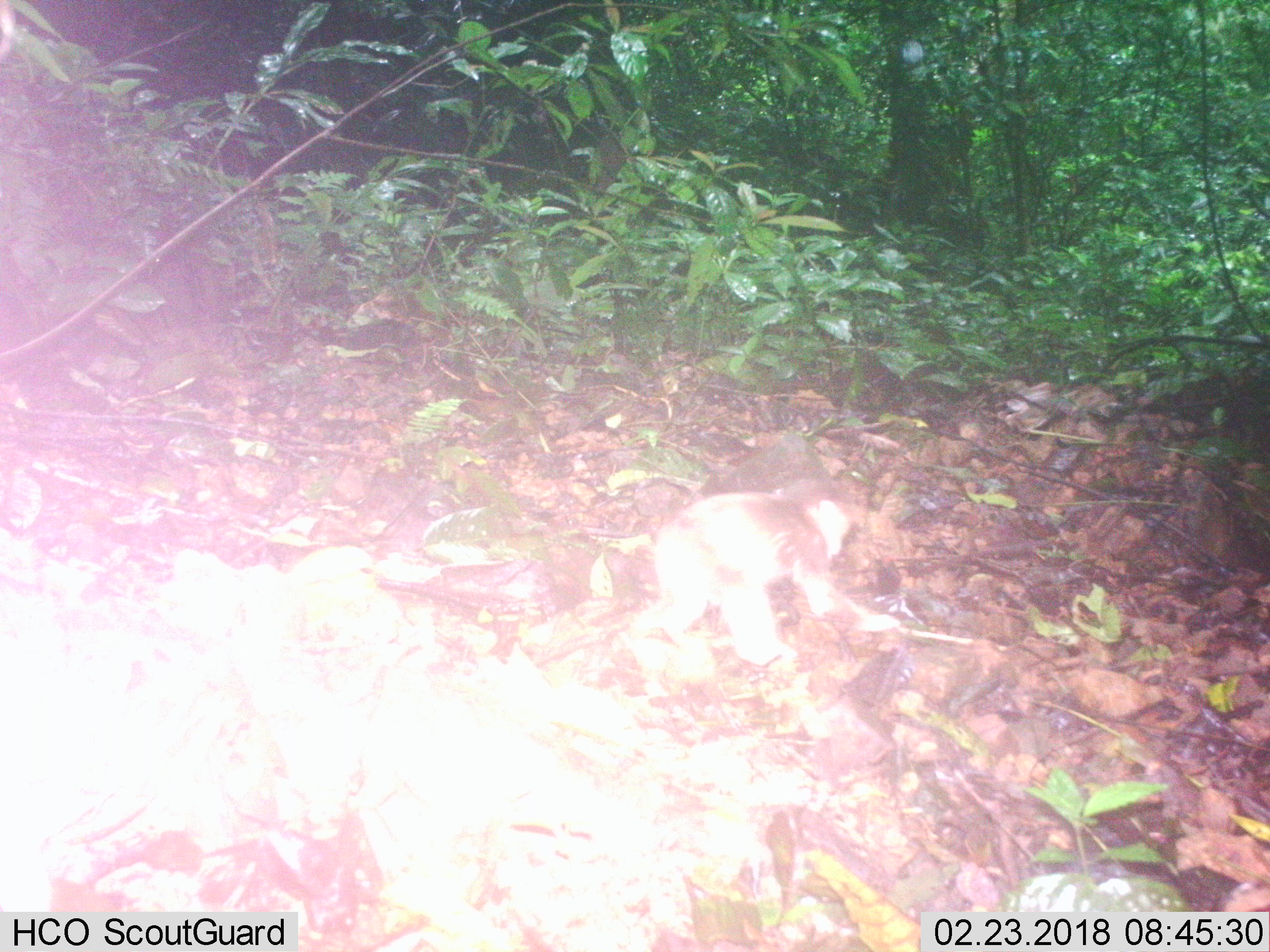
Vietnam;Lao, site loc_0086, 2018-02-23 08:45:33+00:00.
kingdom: Animalia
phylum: Chordata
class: Mammalia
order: Primates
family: Cercopithecidae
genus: Macaca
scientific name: Macaca arctoides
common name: stump-tailed macaque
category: stump tailed macaque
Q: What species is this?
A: Stump tailed macaque (stump-tailed macaque) (Macaca arctoides).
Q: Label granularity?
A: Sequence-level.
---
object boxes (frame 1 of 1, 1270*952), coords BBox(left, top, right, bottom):
stump tailed macaque: BBox(633, 477, 900, 665)